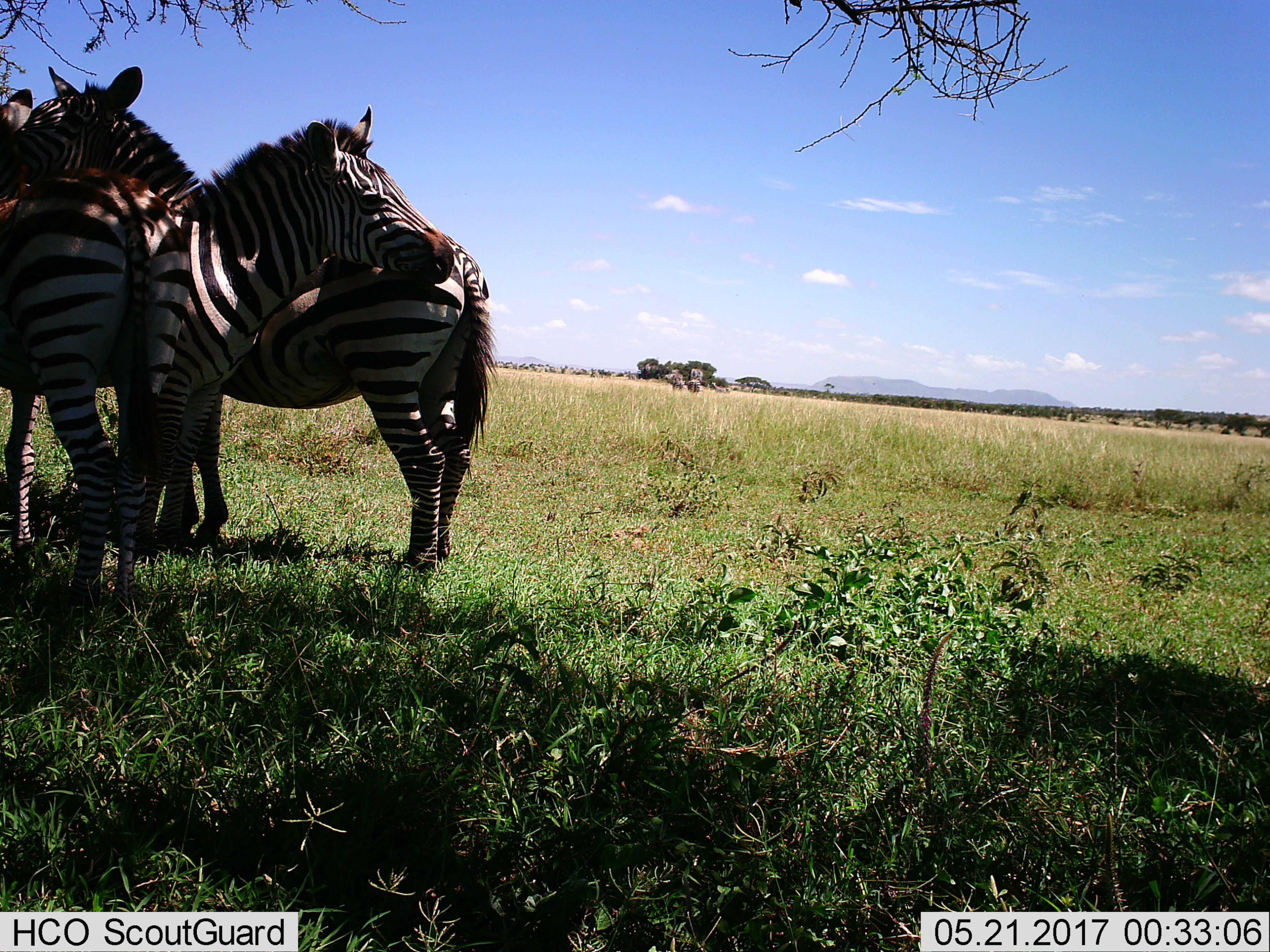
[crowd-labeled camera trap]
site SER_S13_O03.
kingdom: Animalia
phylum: Chordata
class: Mammalia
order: Perissodactyla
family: Equidae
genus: Equus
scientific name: Equus quagga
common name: plains zebra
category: zebraplains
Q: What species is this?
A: Zebraplains (plains zebra) (Equus quagga).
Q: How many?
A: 3.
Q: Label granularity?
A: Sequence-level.